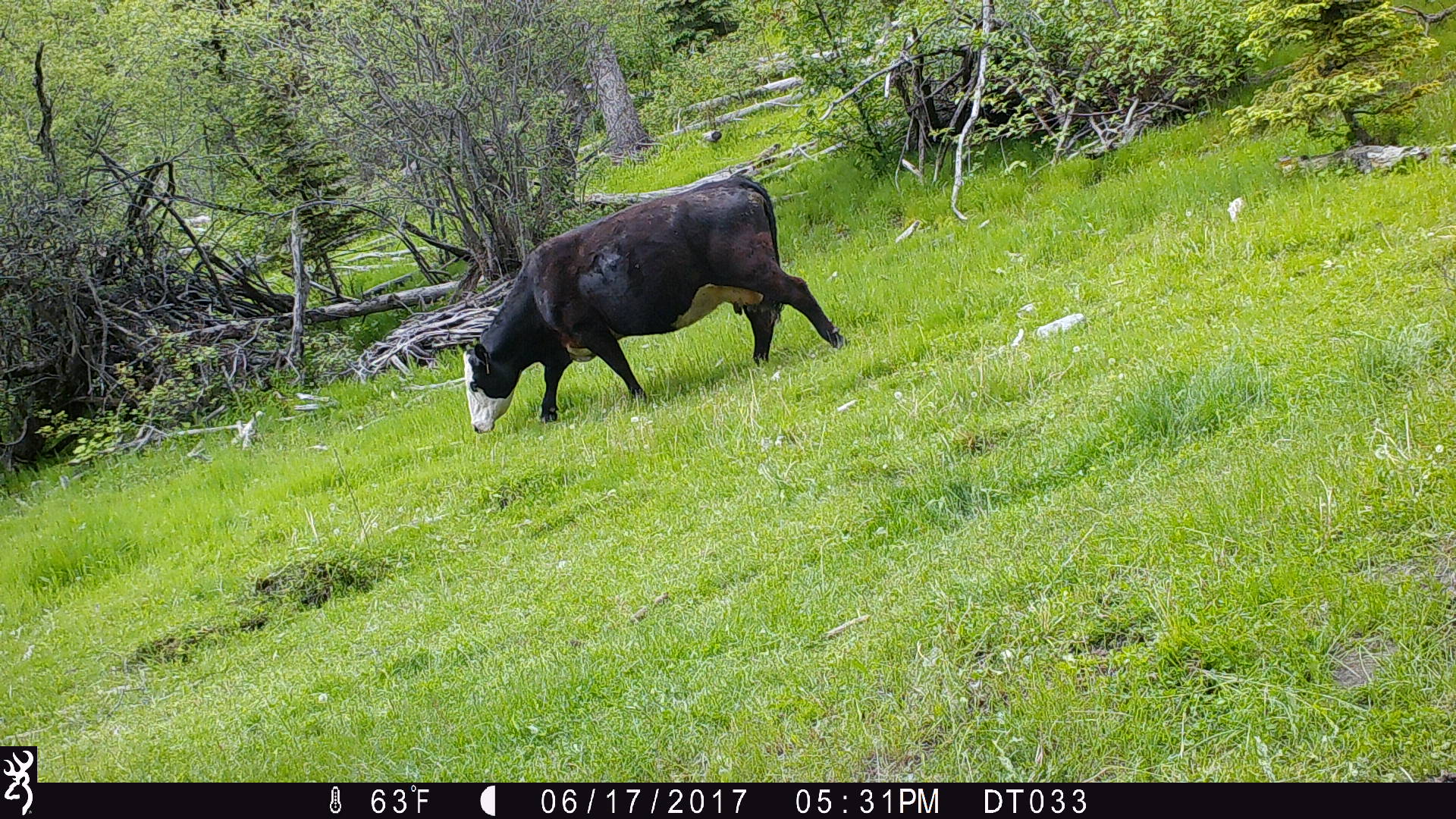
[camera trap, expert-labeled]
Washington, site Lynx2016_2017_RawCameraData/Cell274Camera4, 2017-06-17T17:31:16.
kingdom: Animalia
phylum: Chordata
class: Mammalia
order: Artiodactyla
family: Bovidae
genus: Bos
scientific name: Bos taurus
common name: domestic cattle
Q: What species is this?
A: Domestic cattle (Bos taurus).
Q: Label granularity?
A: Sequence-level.